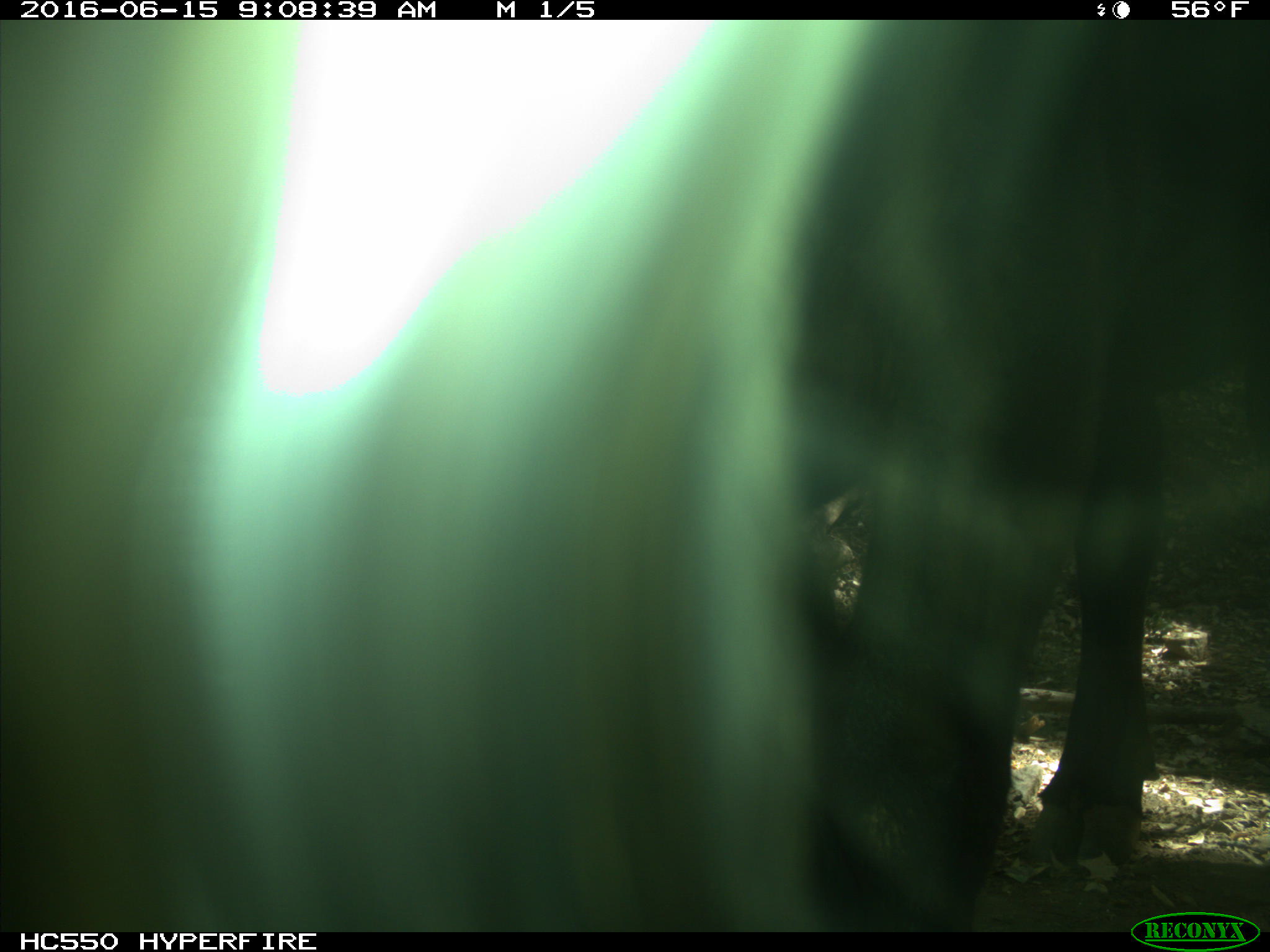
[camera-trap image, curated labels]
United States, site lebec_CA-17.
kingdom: Animalia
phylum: Chordata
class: Mammalia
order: Artiodactyla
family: Bovidae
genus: Bos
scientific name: Bos taurus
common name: domestic cow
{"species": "Bos taurus (domestic cow)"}